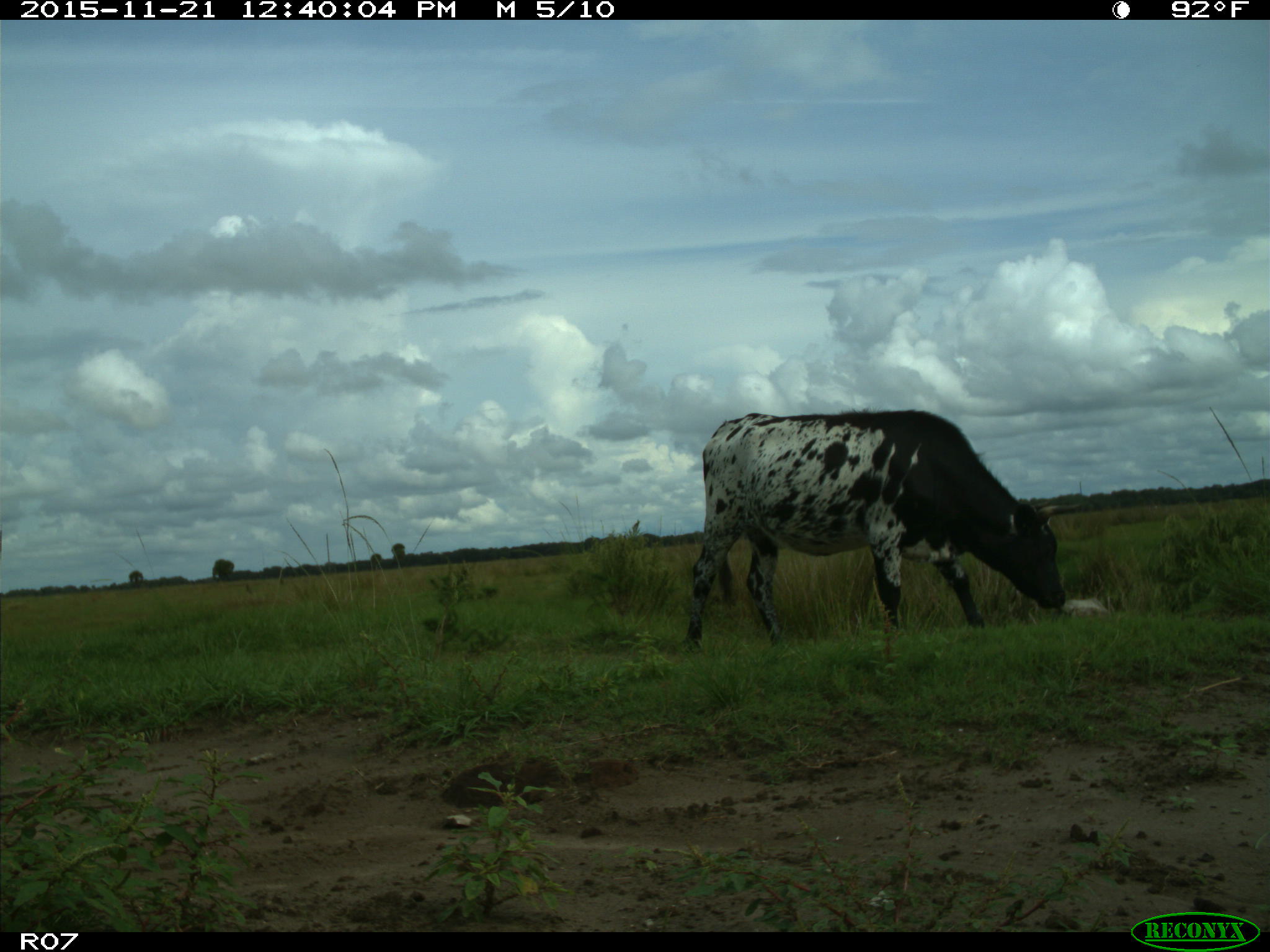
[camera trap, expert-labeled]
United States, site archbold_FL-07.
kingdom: Animalia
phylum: Chordata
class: Mammalia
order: Artiodactyla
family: Bovidae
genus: Bos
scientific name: Bos taurus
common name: domestic cow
Bos taurus (domestic cow).